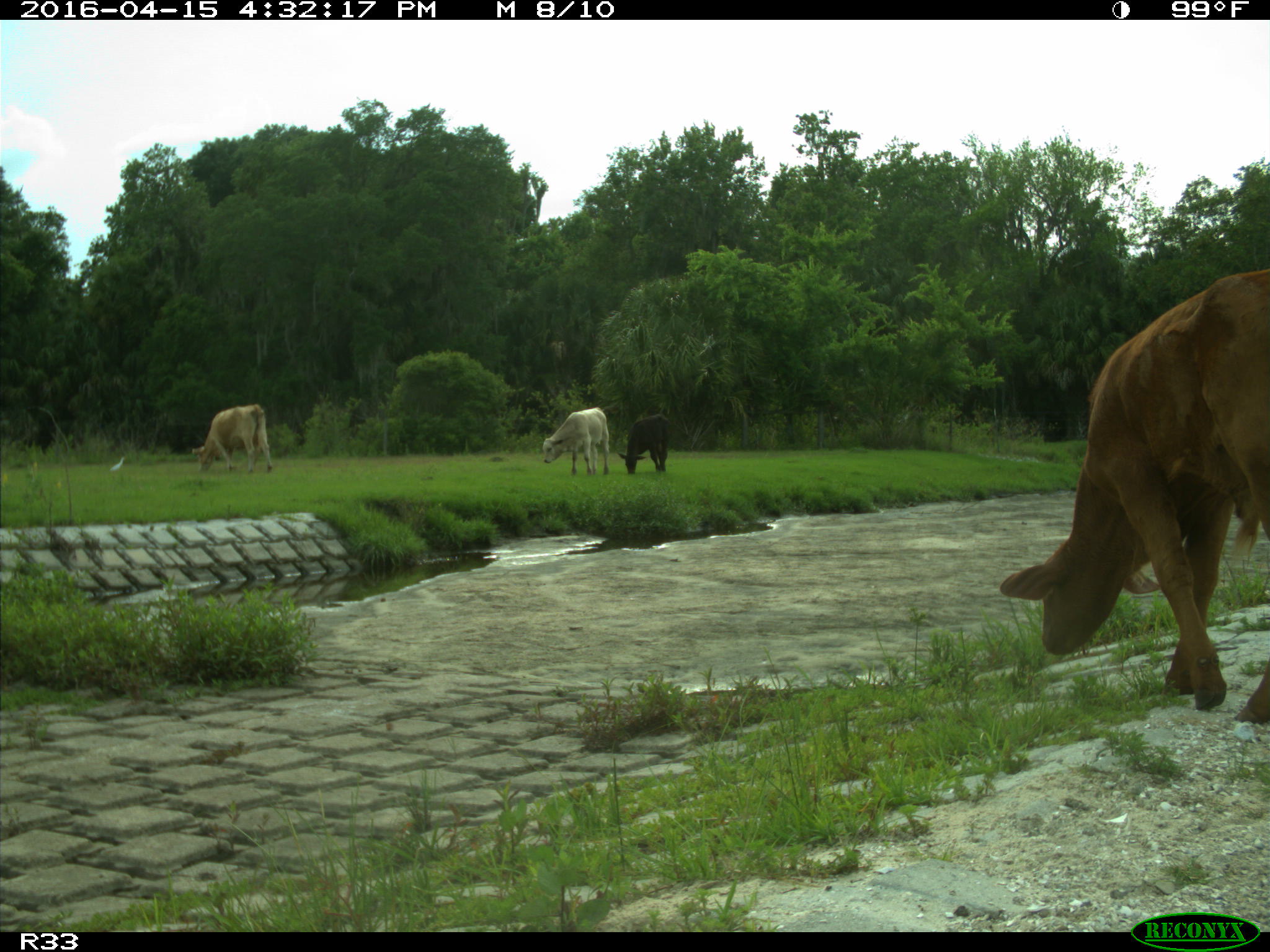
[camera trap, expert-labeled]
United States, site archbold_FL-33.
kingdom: Animalia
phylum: Chordata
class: Mammalia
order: Artiodactyla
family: Bovidae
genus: Bos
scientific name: Bos taurus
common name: domestic cow